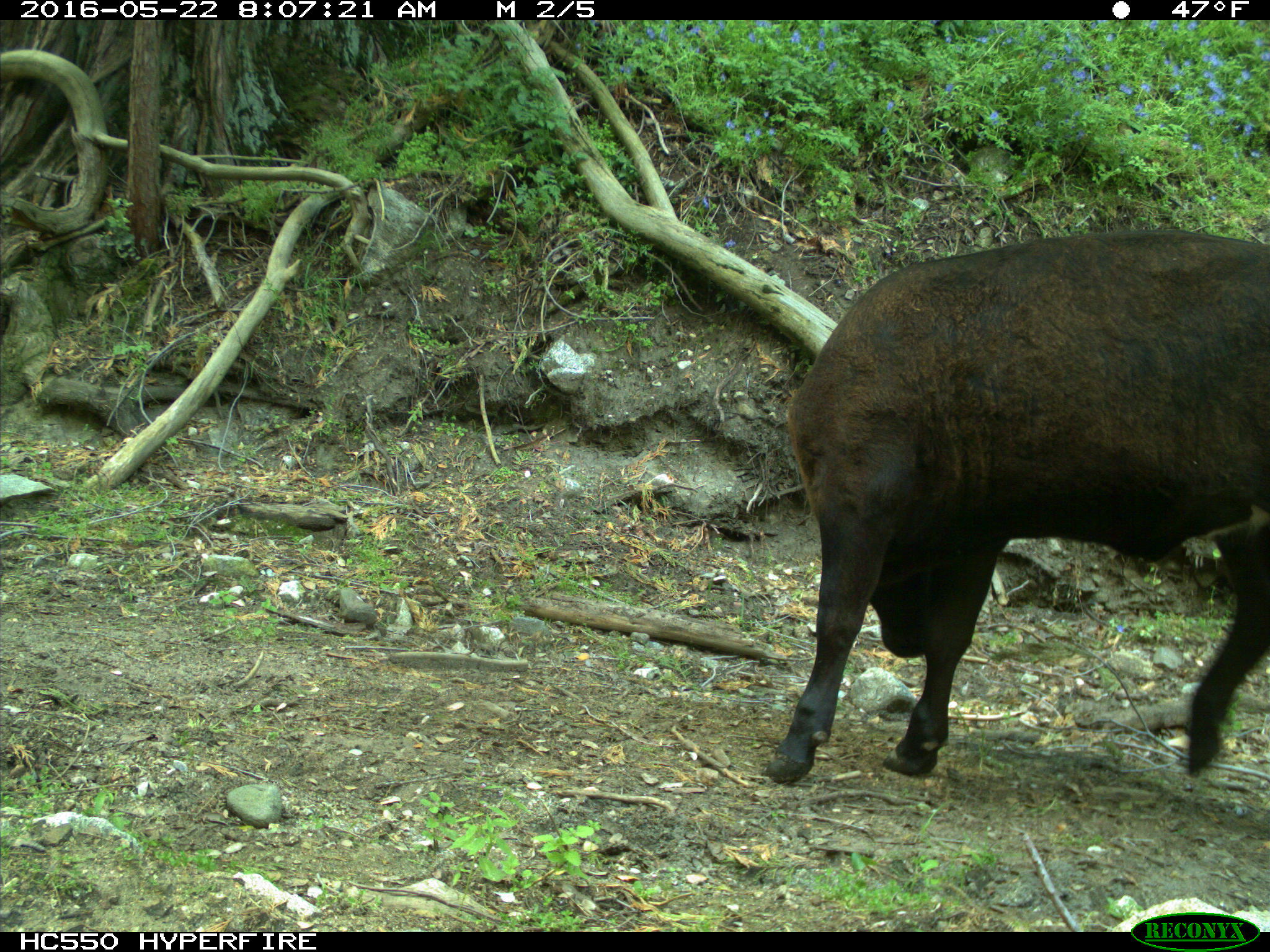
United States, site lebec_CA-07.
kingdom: Animalia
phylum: Chordata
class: Mammalia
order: Artiodactyla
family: Bovidae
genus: Bos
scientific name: Bos taurus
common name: domestic cow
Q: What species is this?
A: Bos taurus (domestic cow).